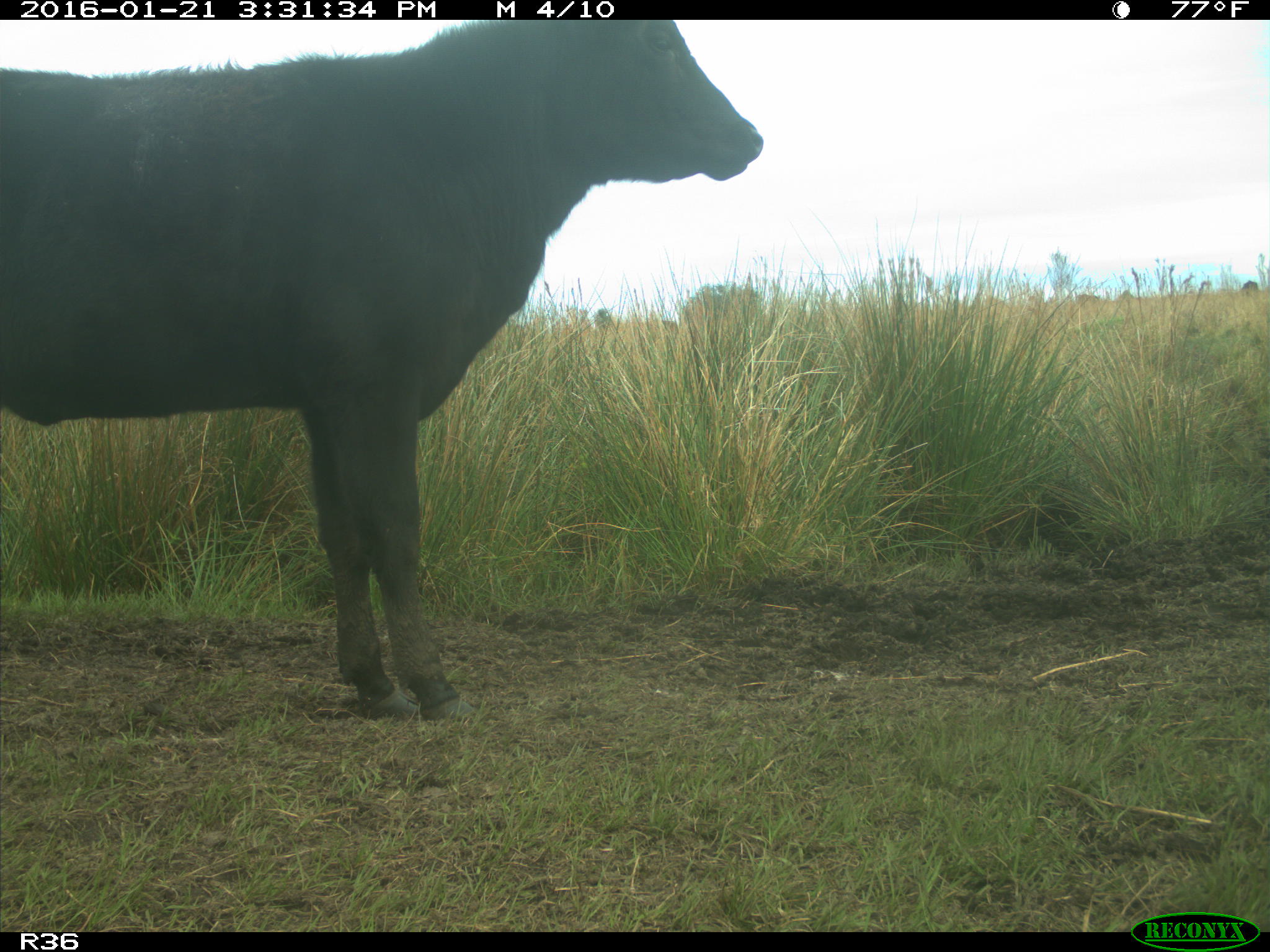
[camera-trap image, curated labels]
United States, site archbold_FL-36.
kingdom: Animalia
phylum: Chordata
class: Mammalia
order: Artiodactyla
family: Bovidae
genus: Bos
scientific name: Bos taurus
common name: domestic cow